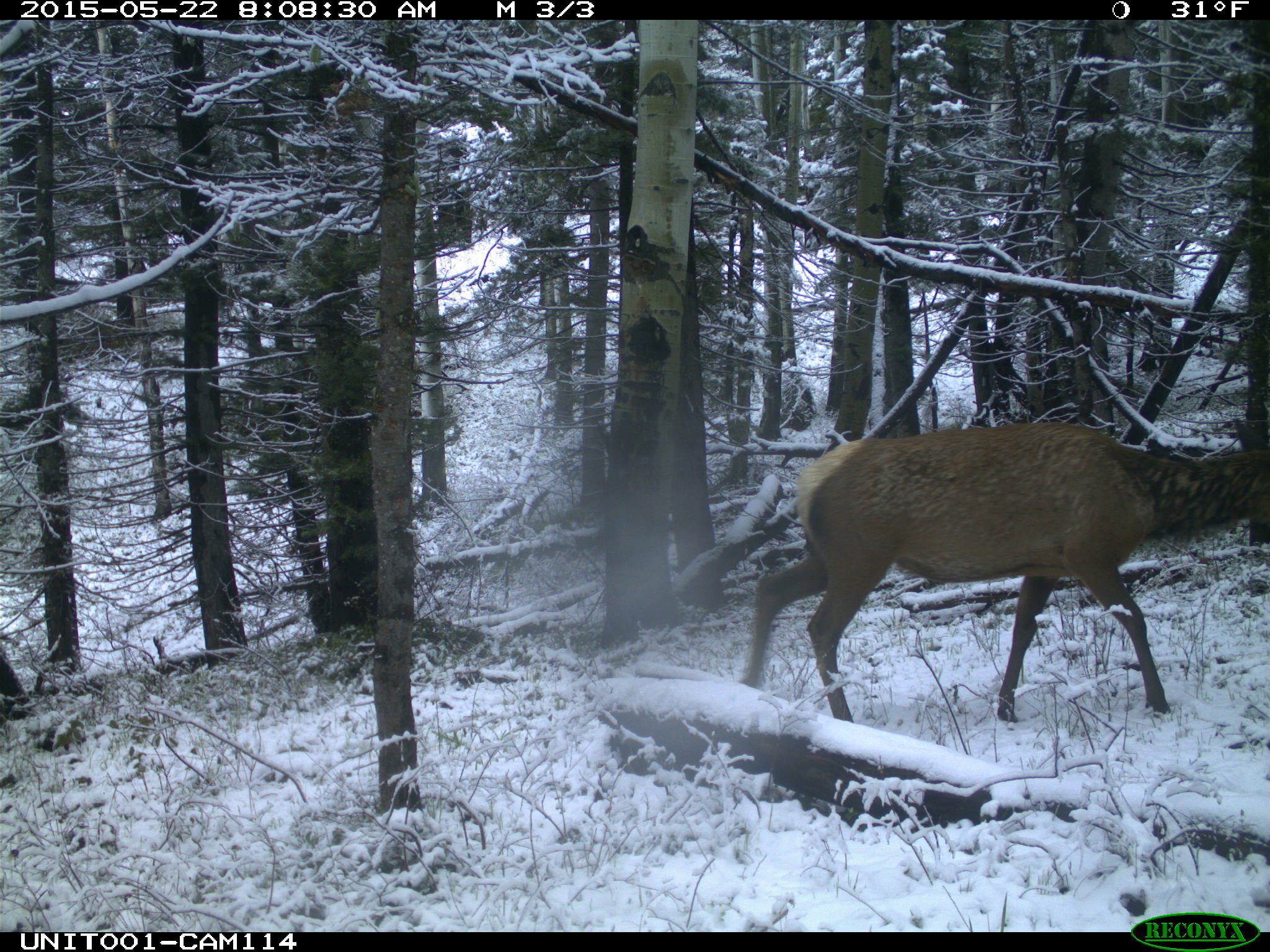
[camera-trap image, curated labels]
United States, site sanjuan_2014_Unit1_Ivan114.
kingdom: Animalia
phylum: Chordata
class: Mammalia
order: Artiodactyla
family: Cervidae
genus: Cervus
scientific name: Cervus elaphus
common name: red deer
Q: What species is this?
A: Cervus elaphus (red deer).